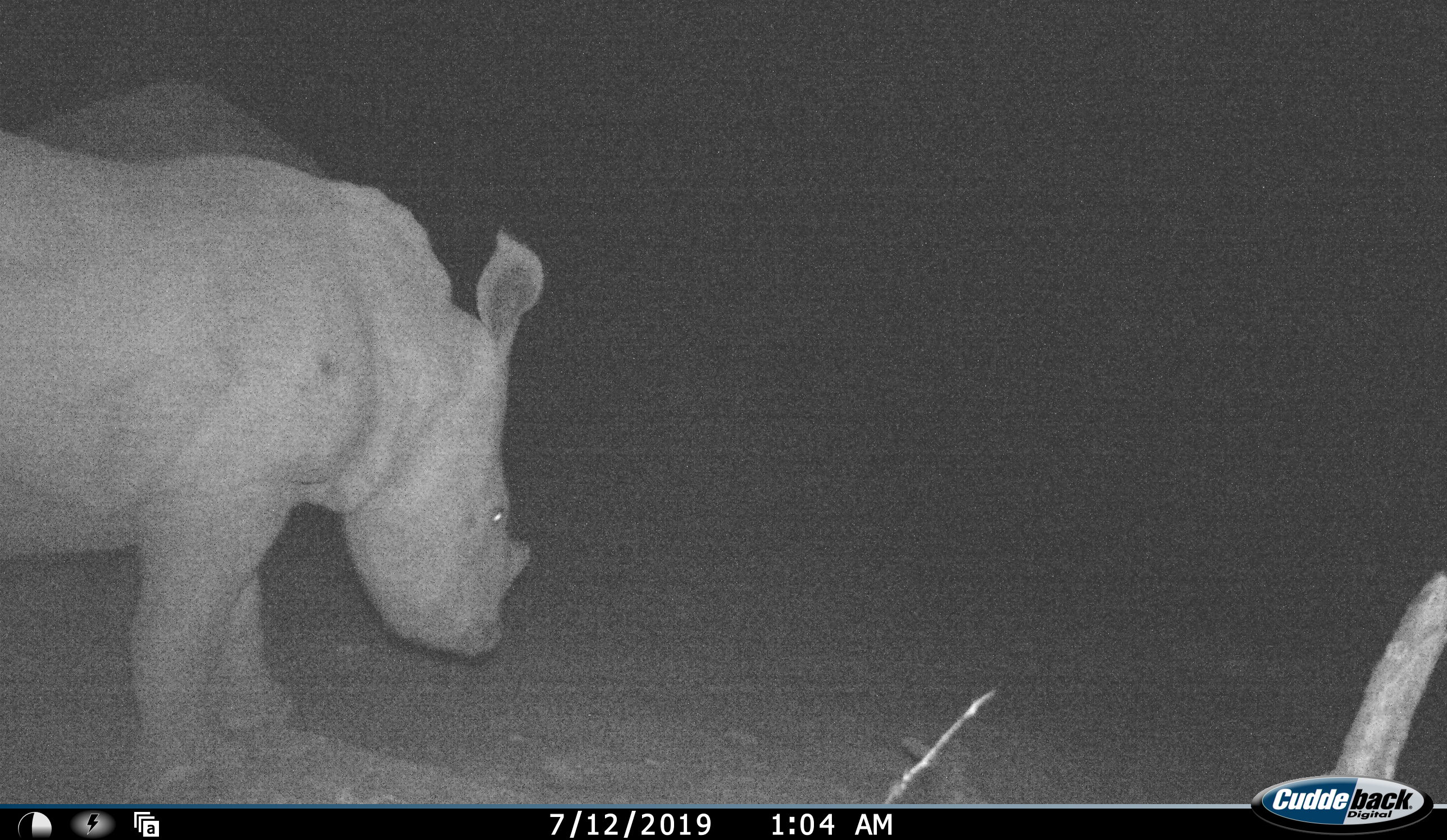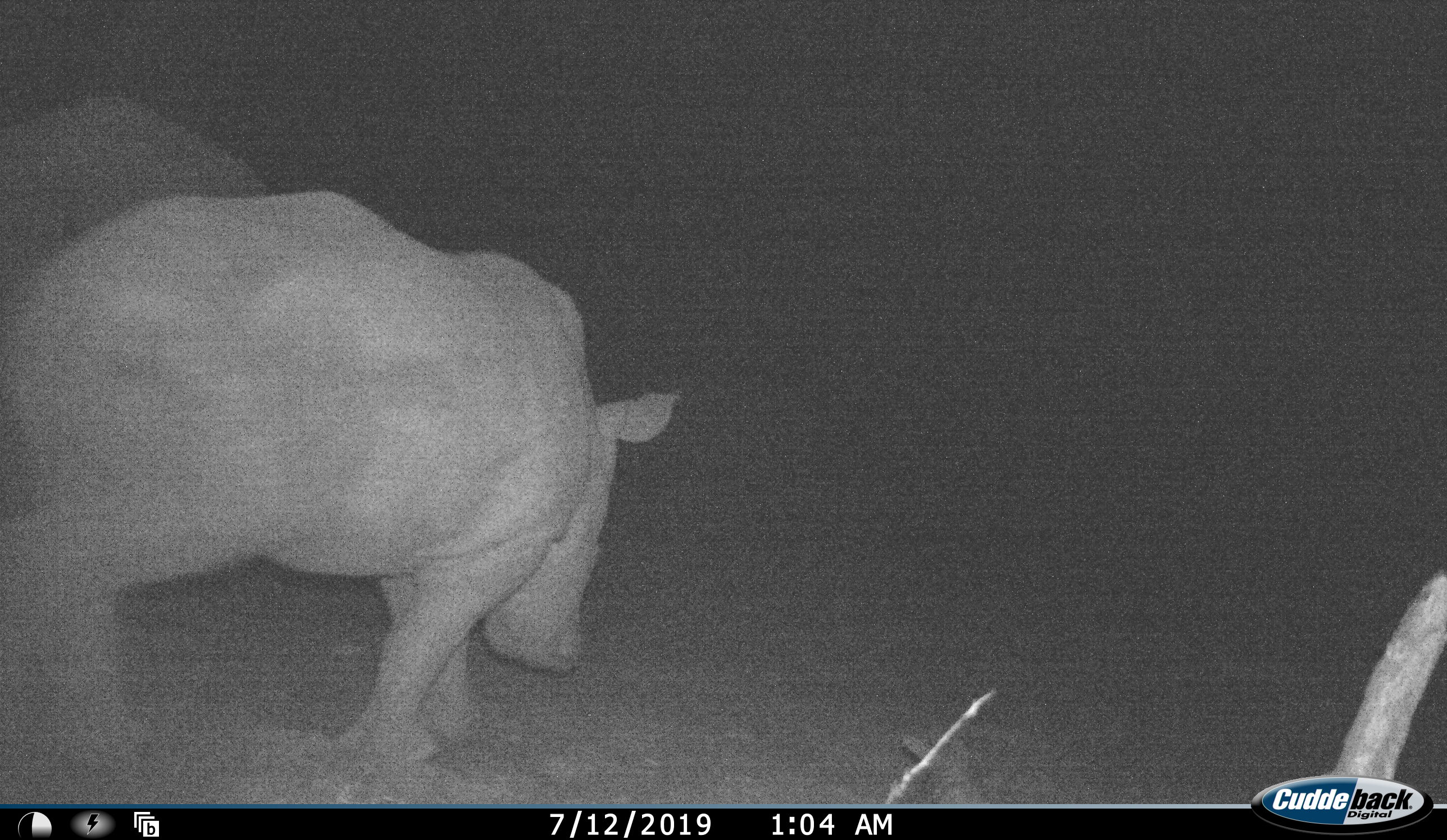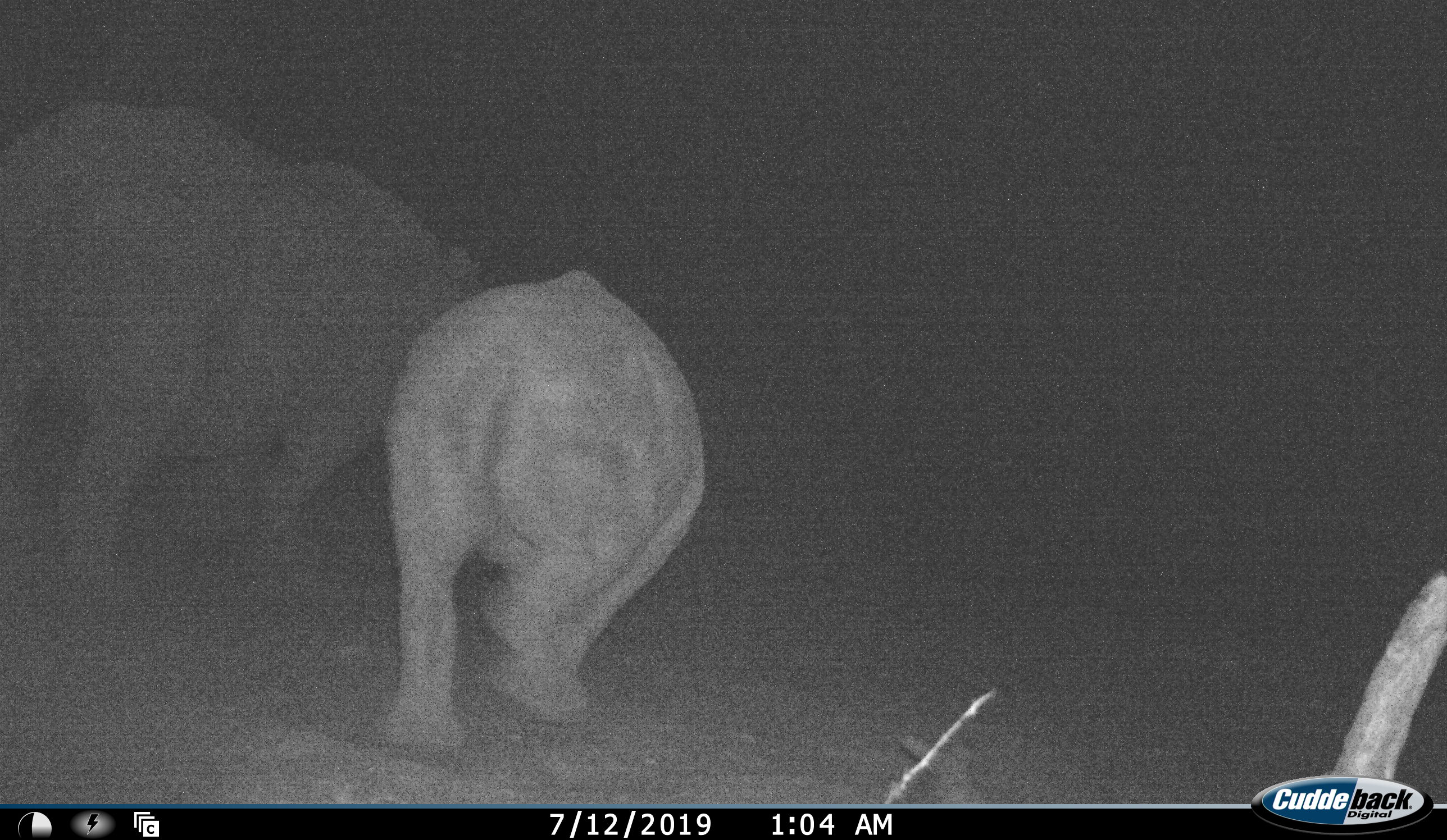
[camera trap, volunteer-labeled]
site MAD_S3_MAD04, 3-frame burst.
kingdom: Animalia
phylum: Chordata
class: Mammalia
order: Perissodactyla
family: Rhinocerotidae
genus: Ceratotherium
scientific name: Ceratotherium simum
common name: white rhinoceros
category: rhinoceroswhite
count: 2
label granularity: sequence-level